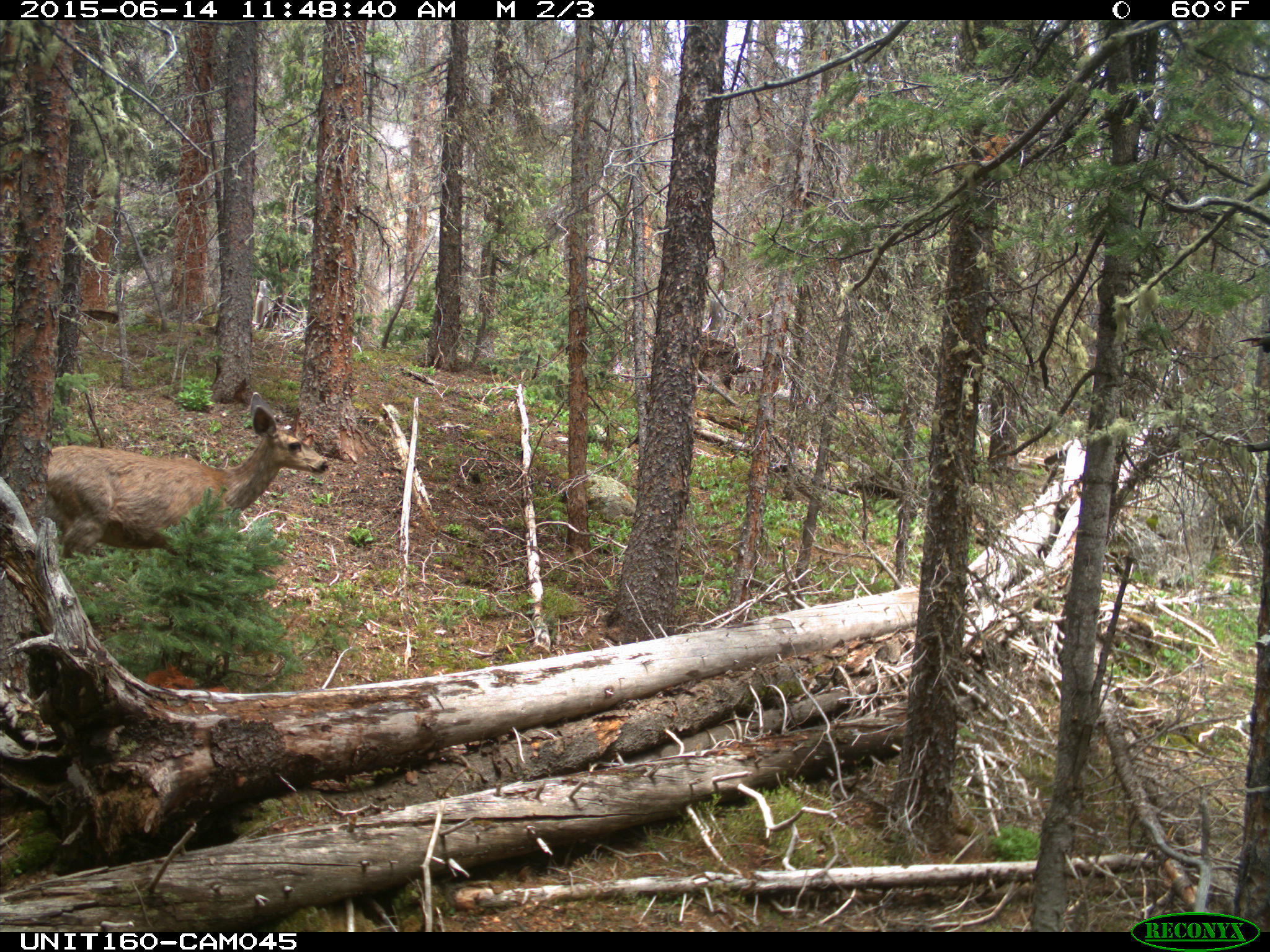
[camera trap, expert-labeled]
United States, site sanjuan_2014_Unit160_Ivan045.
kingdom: Animalia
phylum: Chordata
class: Mammalia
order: Artiodactyla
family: Cervidae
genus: Odocoileus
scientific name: Odocoileus hemionus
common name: mule deer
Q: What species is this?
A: Odocoileus hemionus (mule deer).